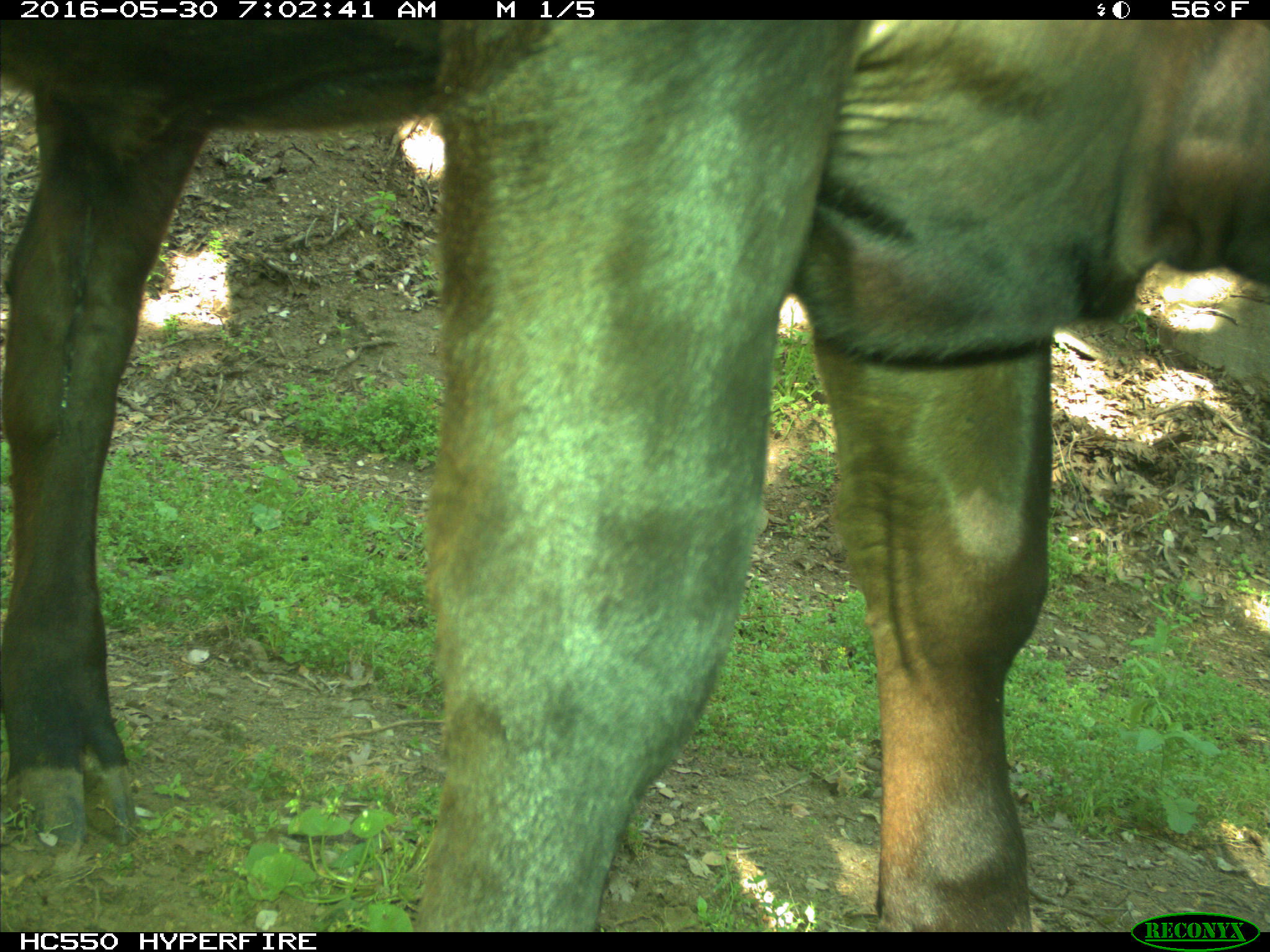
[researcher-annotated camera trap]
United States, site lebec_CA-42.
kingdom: Animalia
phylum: Chordata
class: Mammalia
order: Artiodactyla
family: Bovidae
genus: Bos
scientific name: Bos taurus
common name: domestic cow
Bos taurus (domestic cow).